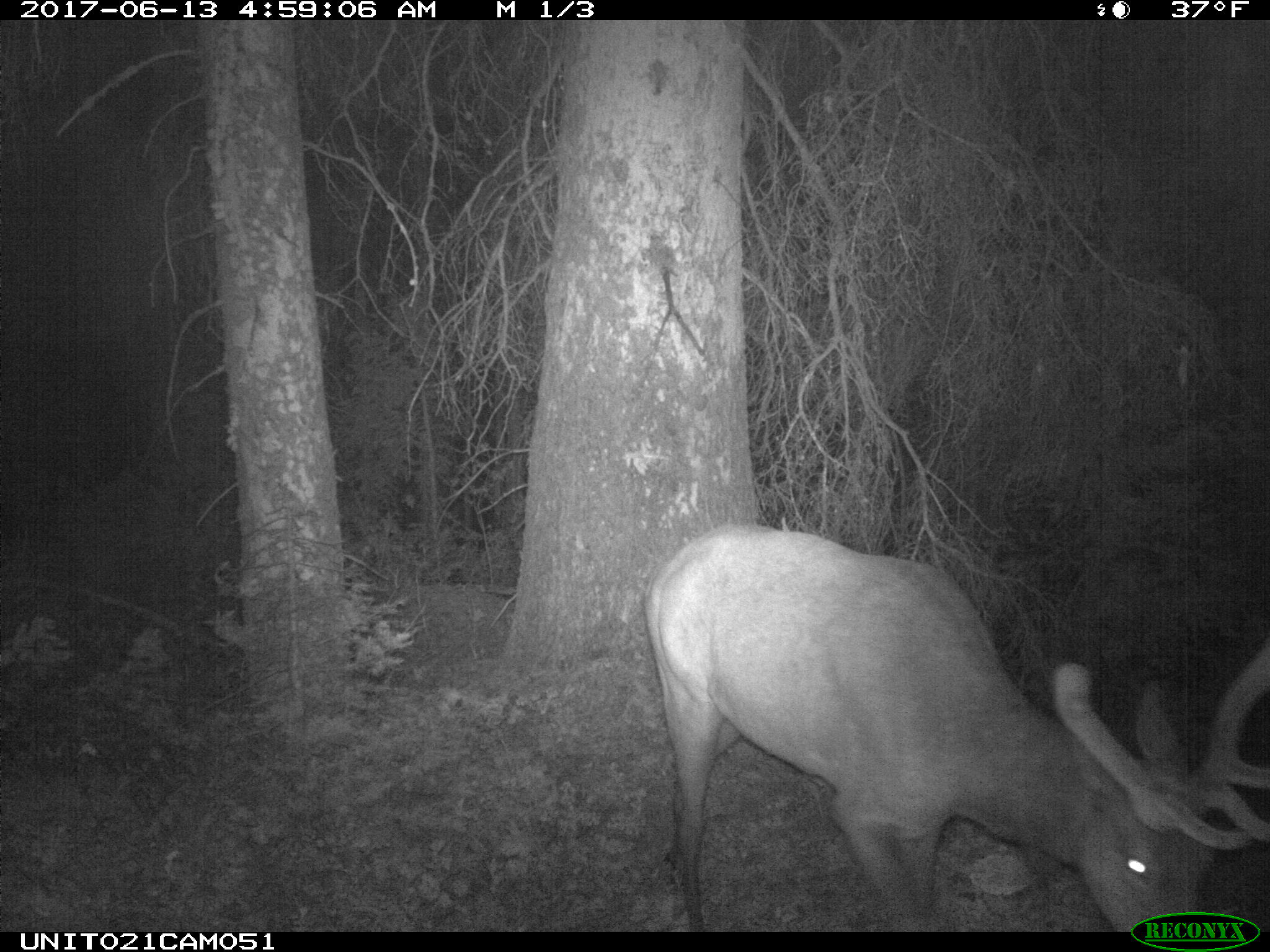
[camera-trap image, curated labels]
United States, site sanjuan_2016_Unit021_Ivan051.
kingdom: Animalia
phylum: Chordata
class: Mammalia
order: Artiodactyla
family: Cervidae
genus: Cervus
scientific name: Cervus elaphus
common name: red deer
Cervus elaphus (red deer).